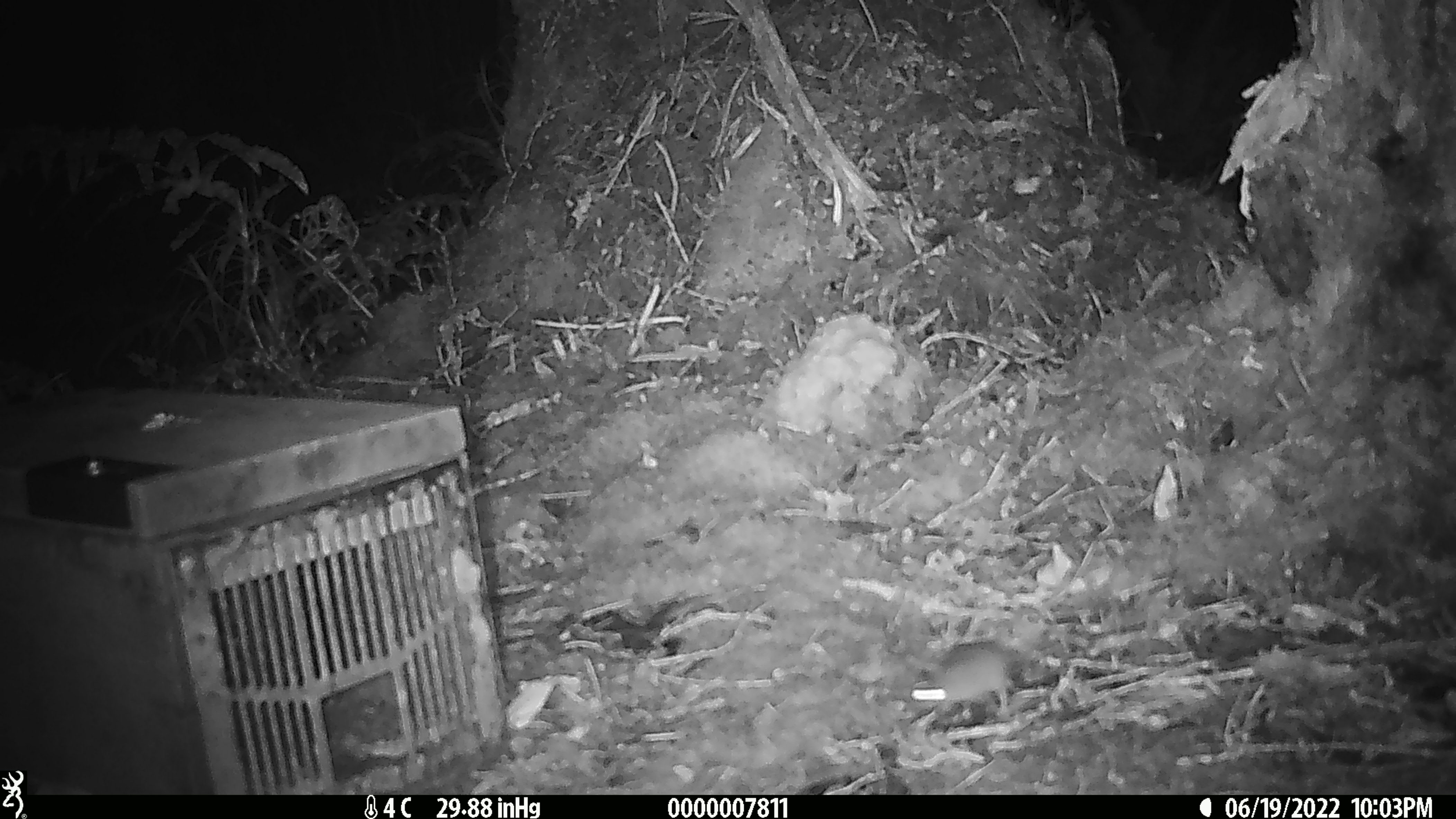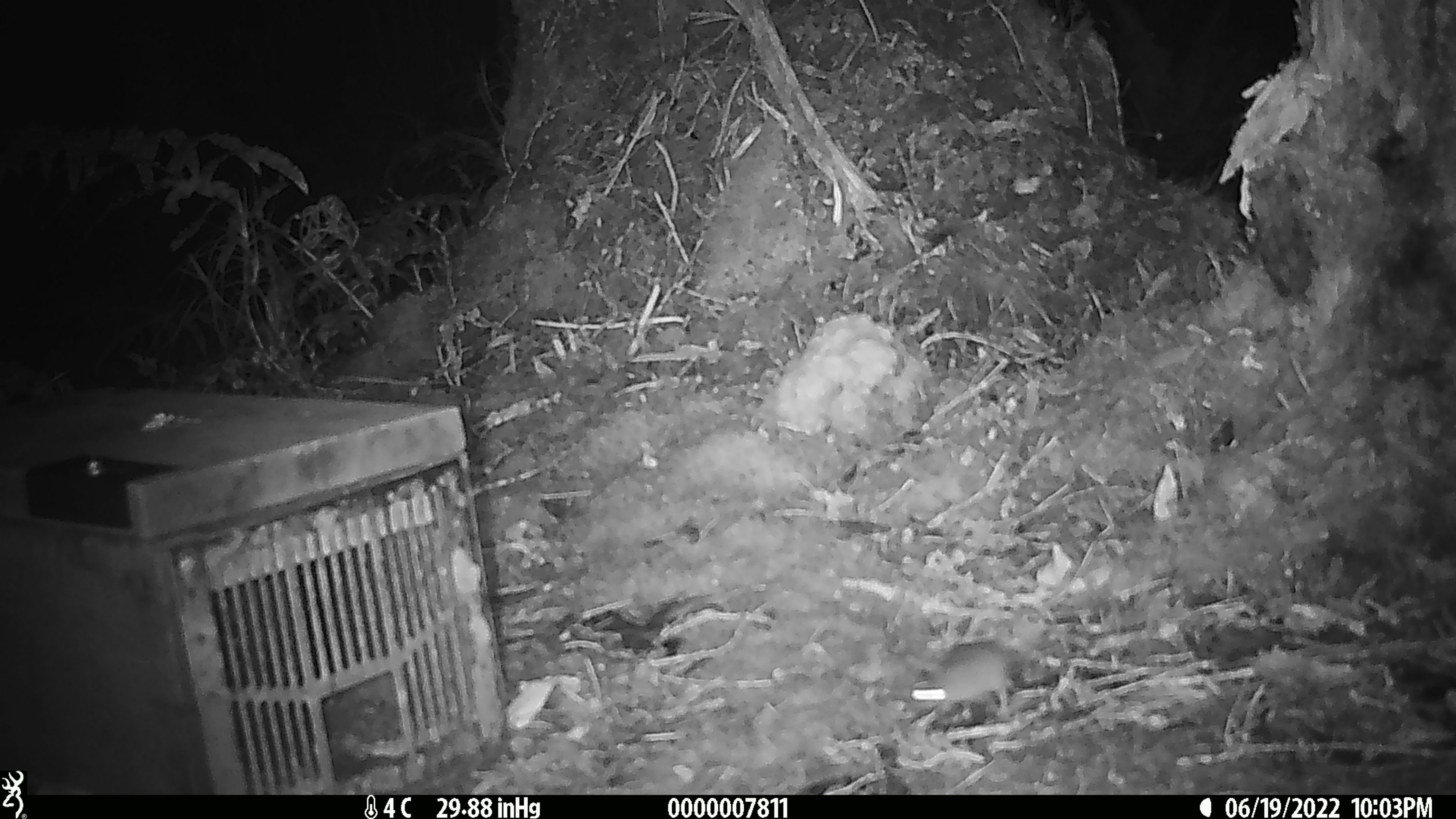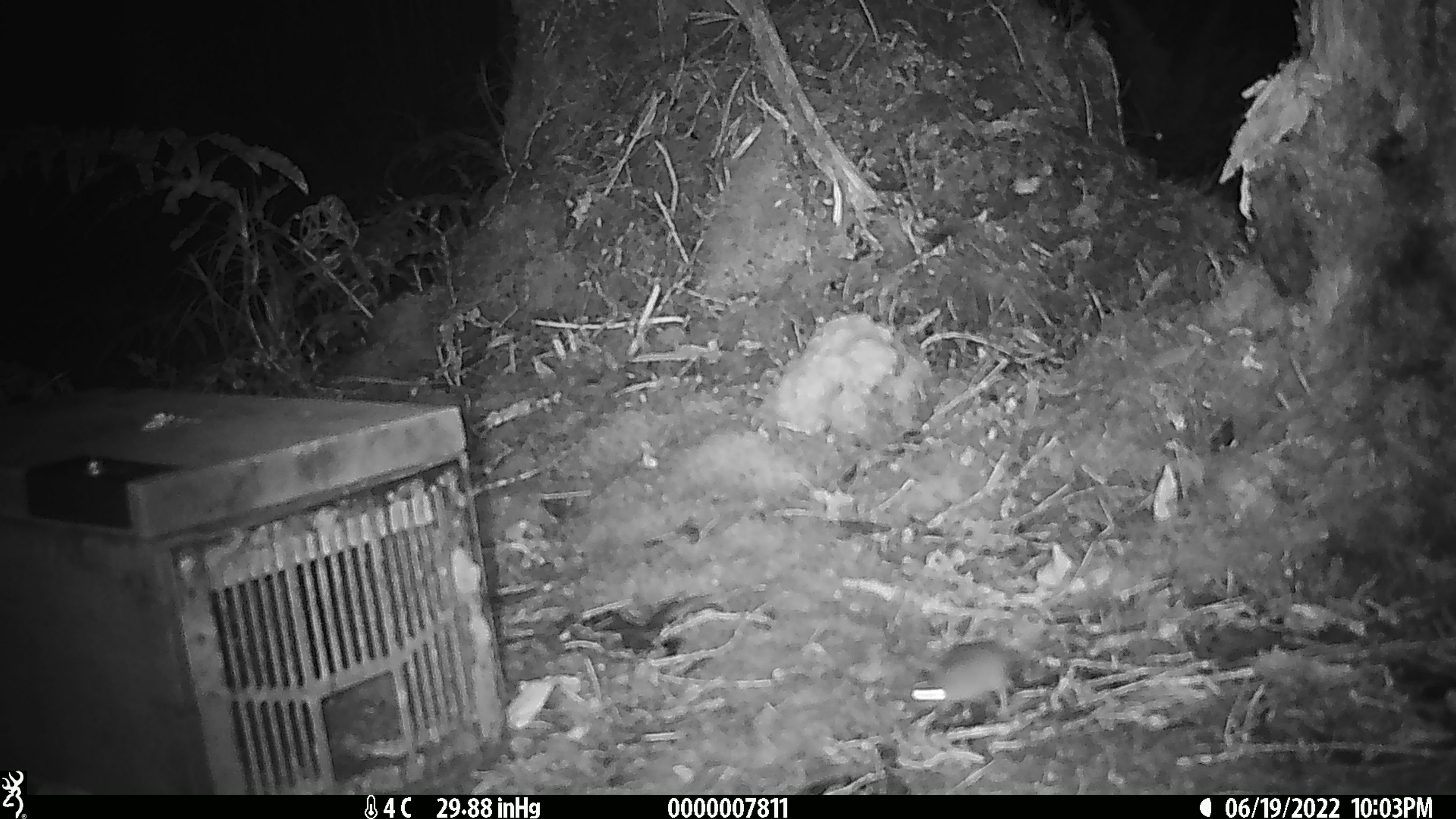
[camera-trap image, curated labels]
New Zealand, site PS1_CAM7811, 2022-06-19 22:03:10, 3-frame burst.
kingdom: Animalia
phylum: Chordata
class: Mammalia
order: Rodentia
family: Muridae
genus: Mus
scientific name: Mus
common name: mouse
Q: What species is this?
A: Mouse (Mus).